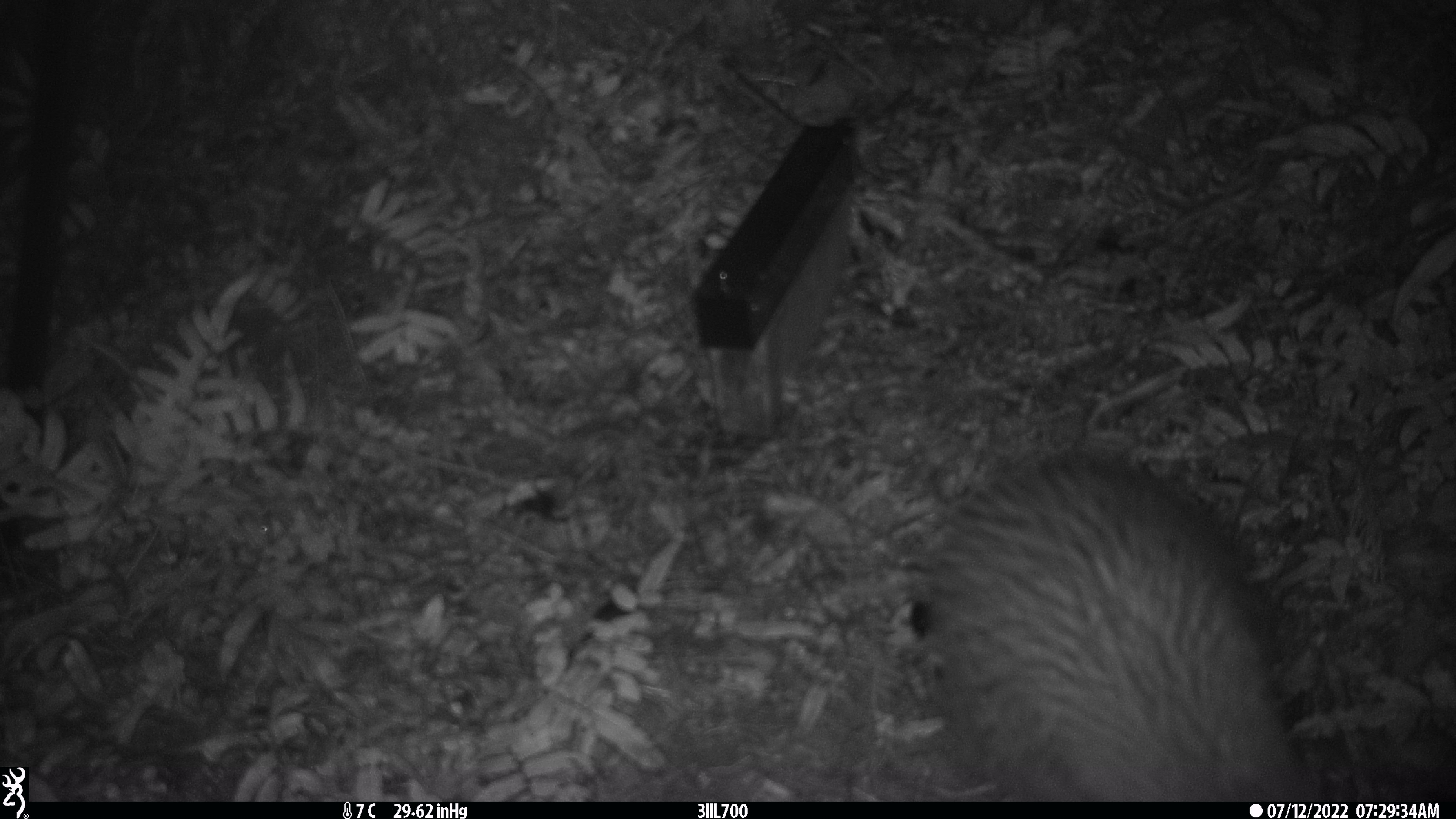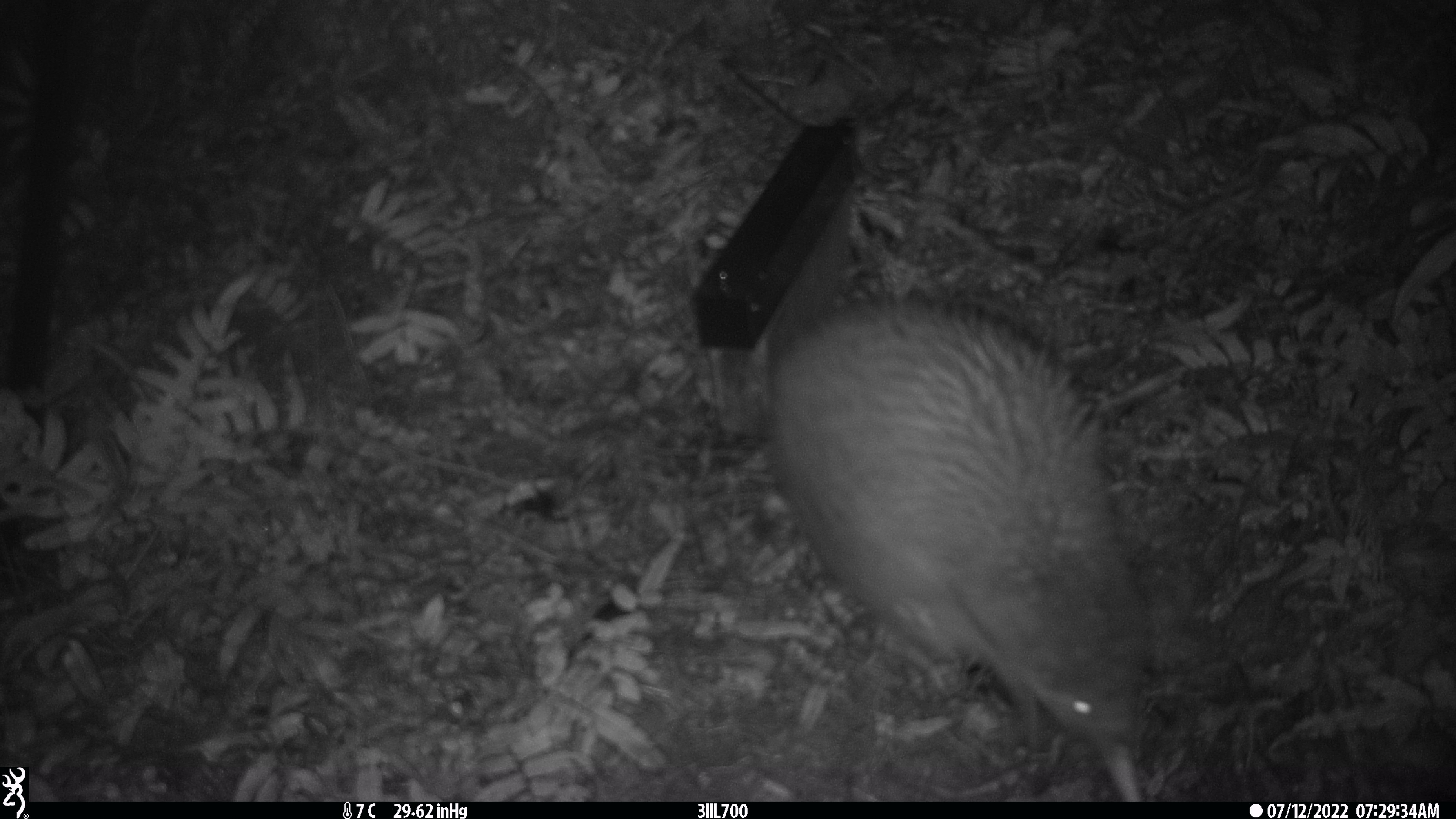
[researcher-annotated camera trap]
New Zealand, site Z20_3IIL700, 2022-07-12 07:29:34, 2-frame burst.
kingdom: Animalia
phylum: Chordata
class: Aves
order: Apterygiformes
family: Apterygidae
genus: Apteryx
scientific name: Apteryx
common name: kiwi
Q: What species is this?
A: Kiwi (Apteryx).